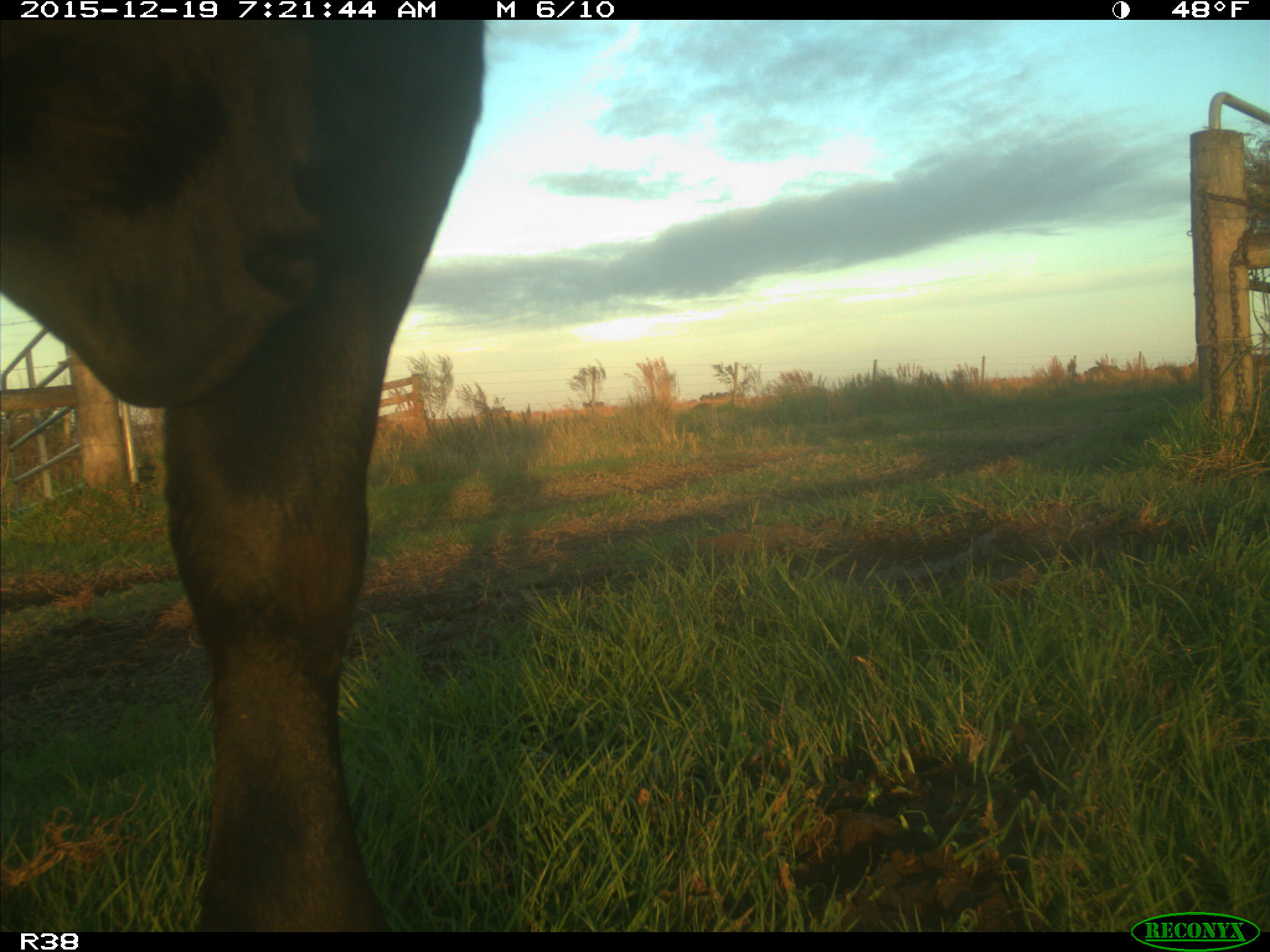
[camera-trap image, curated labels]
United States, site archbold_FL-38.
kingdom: Animalia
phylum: Chordata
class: Mammalia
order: Artiodactyla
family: Bovidae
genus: Bos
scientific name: Bos taurus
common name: domestic cow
Bos taurus (domestic cow).